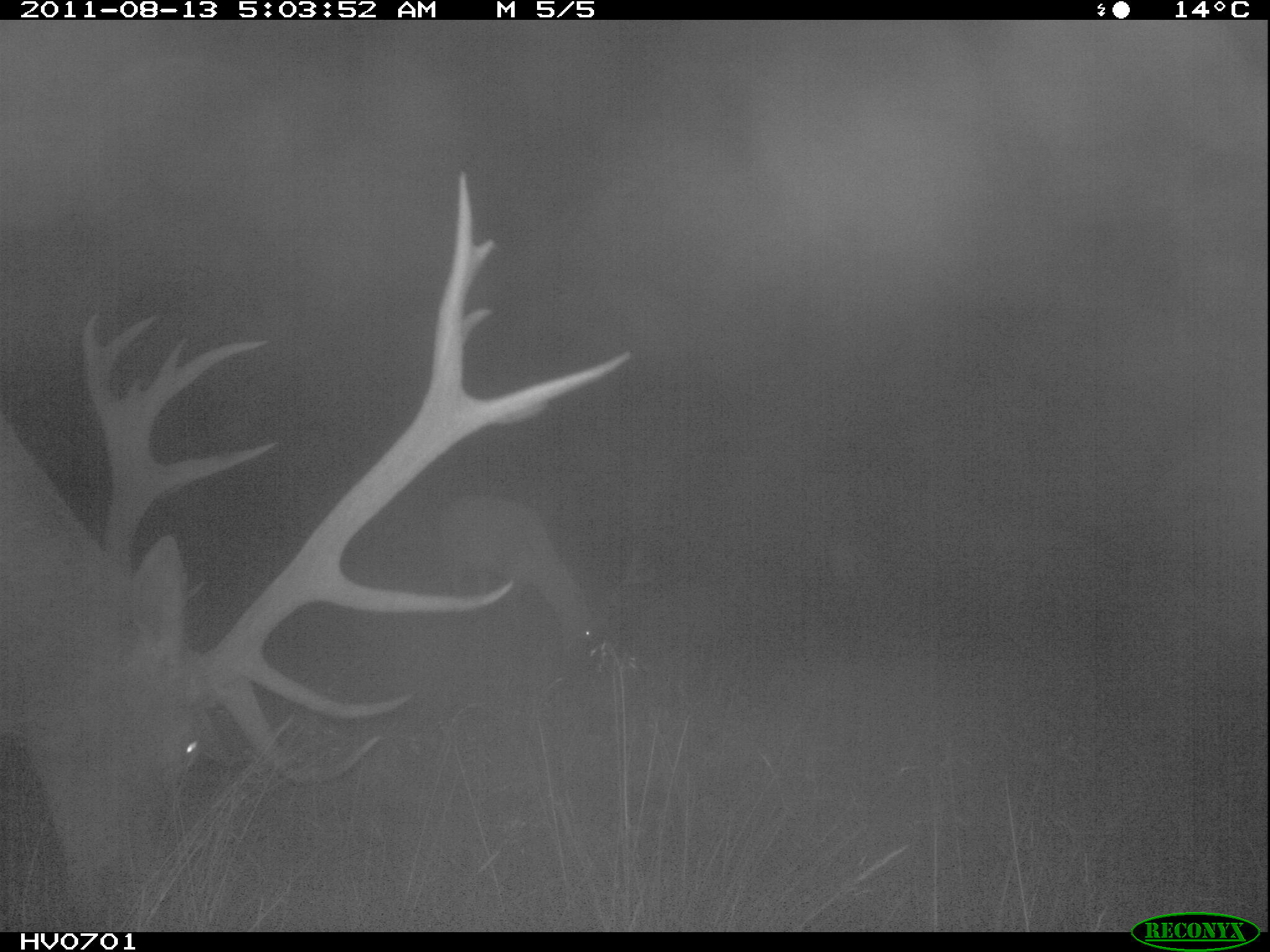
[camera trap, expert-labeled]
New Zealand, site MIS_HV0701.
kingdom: Animalia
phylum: Chordata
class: Mammalia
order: Artiodactyla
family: Cervidae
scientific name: Cervidae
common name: deer